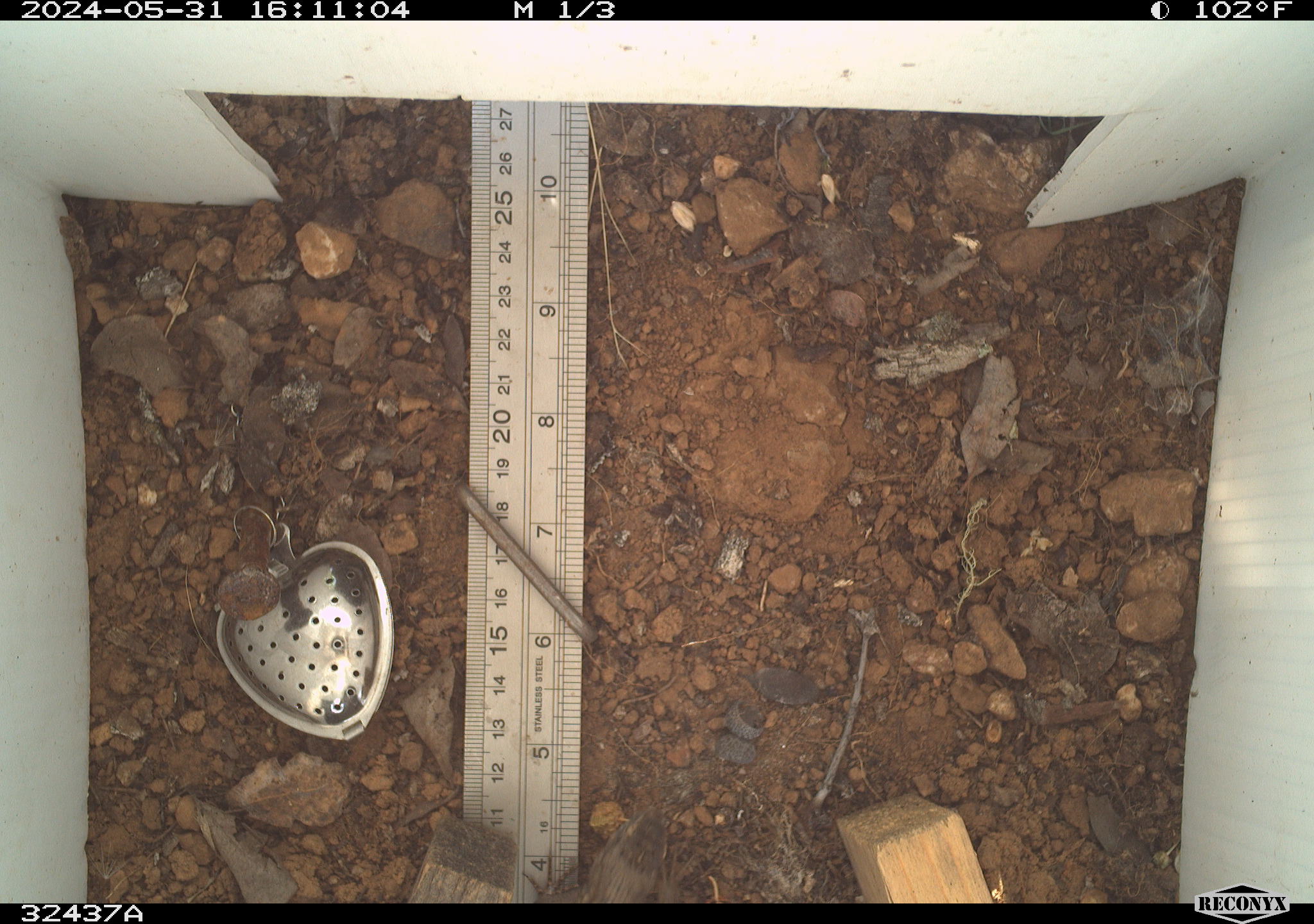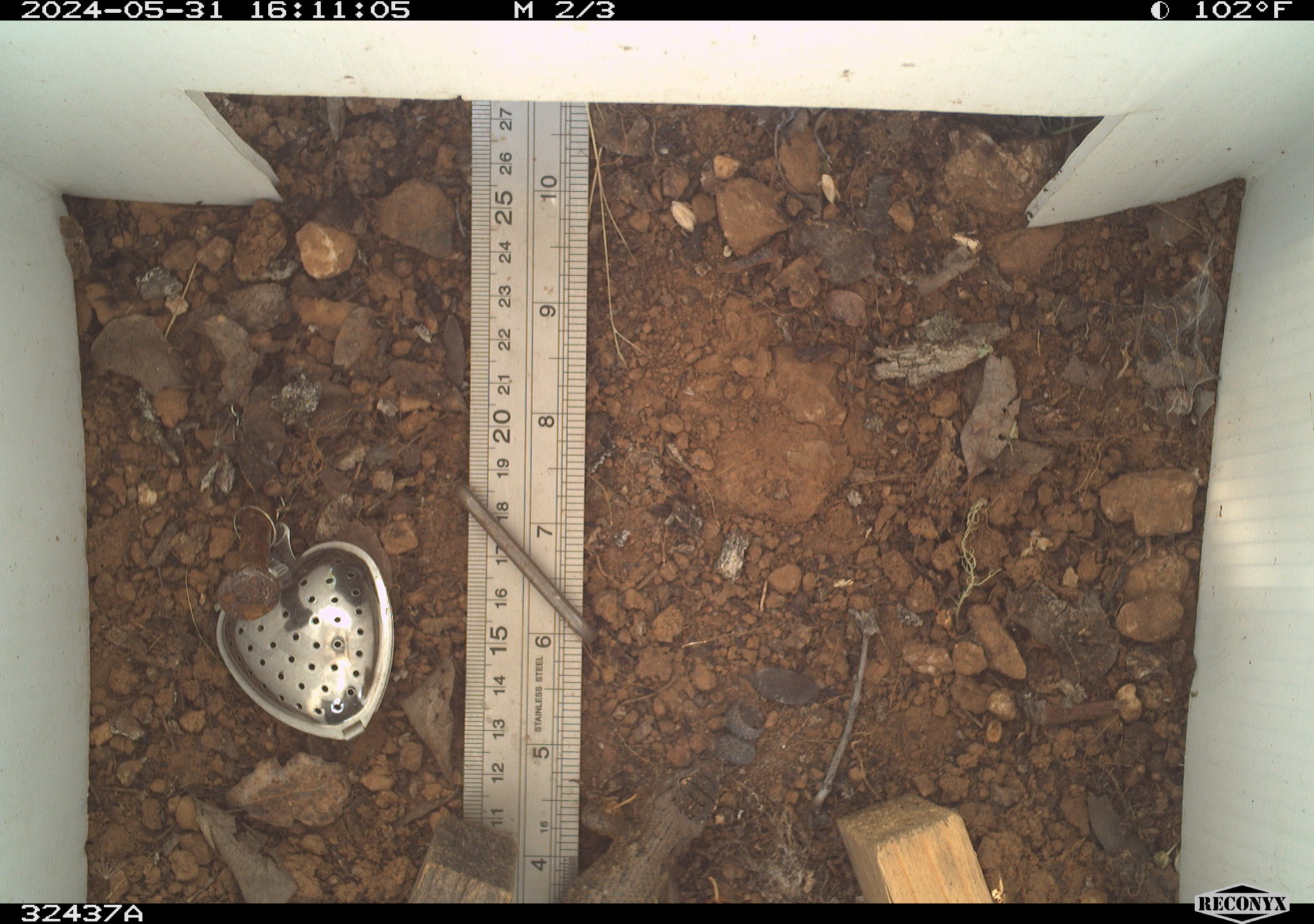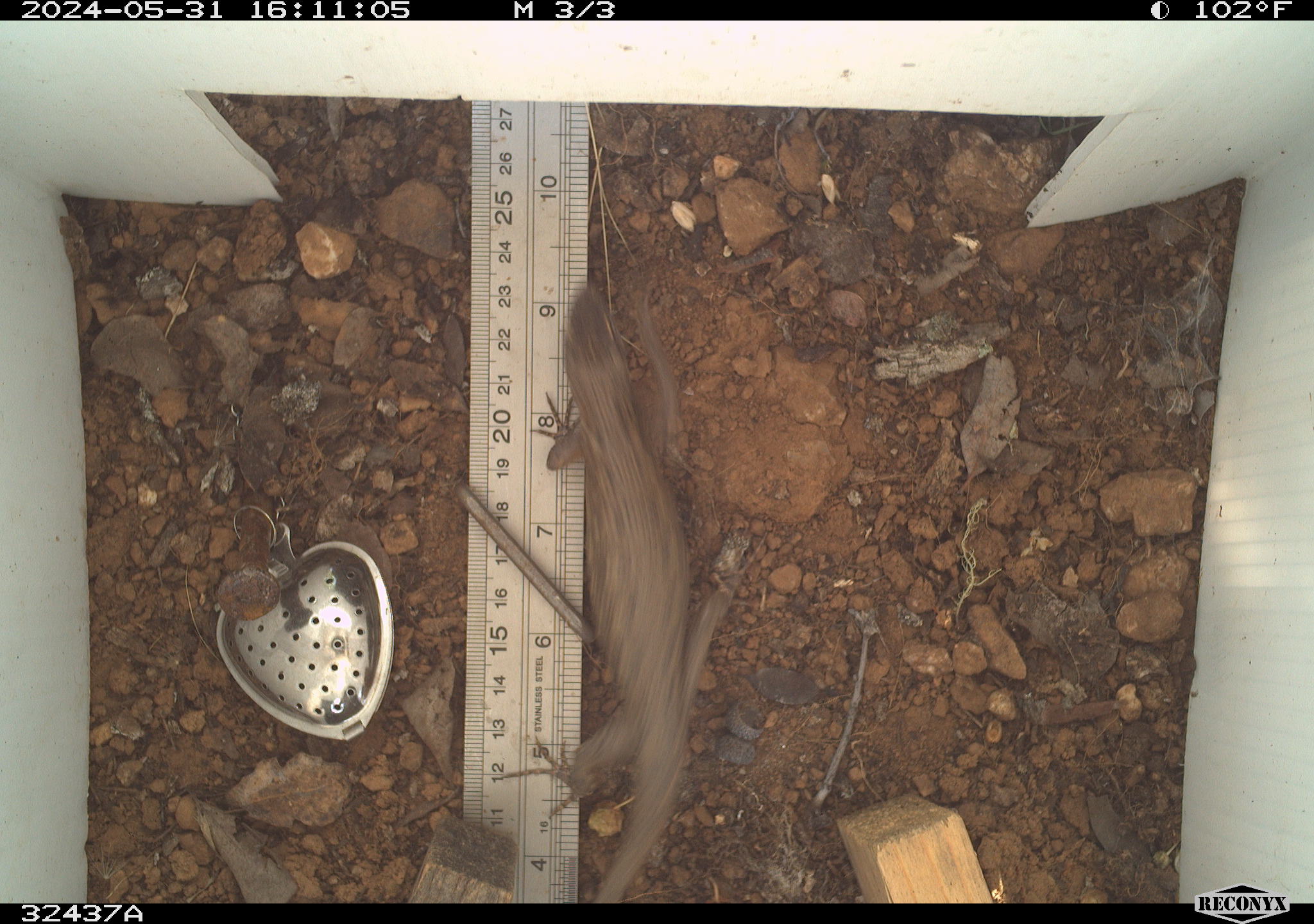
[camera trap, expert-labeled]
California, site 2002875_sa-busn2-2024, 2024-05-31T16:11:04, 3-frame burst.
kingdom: Animalia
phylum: Chordata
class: Reptilia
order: Squamata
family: Phrynosomatidae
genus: Sceloporus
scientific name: Sceloporus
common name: spiny lizards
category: sceloporus species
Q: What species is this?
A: Sceloporus species (spiny lizards) (Sceloporus).